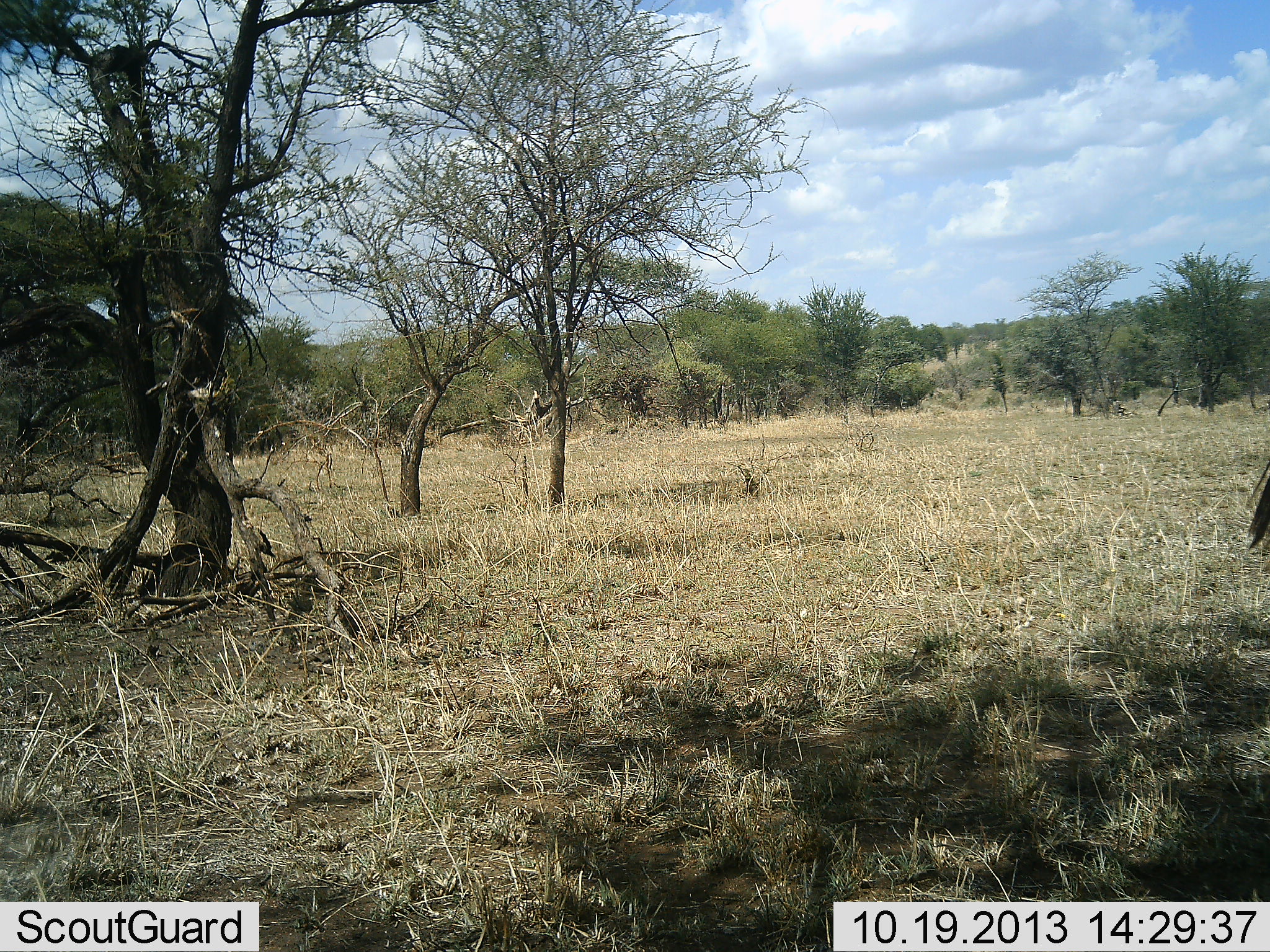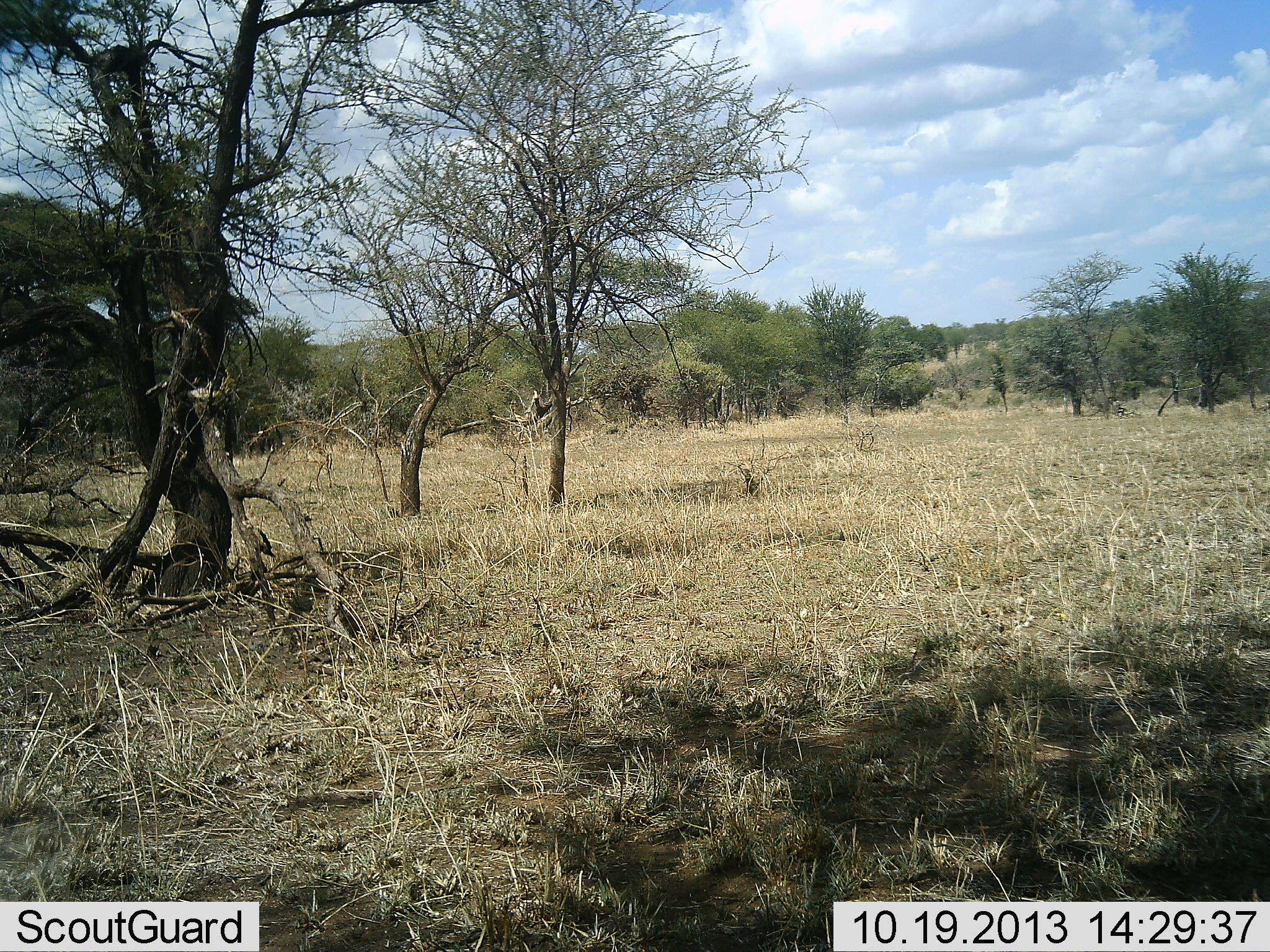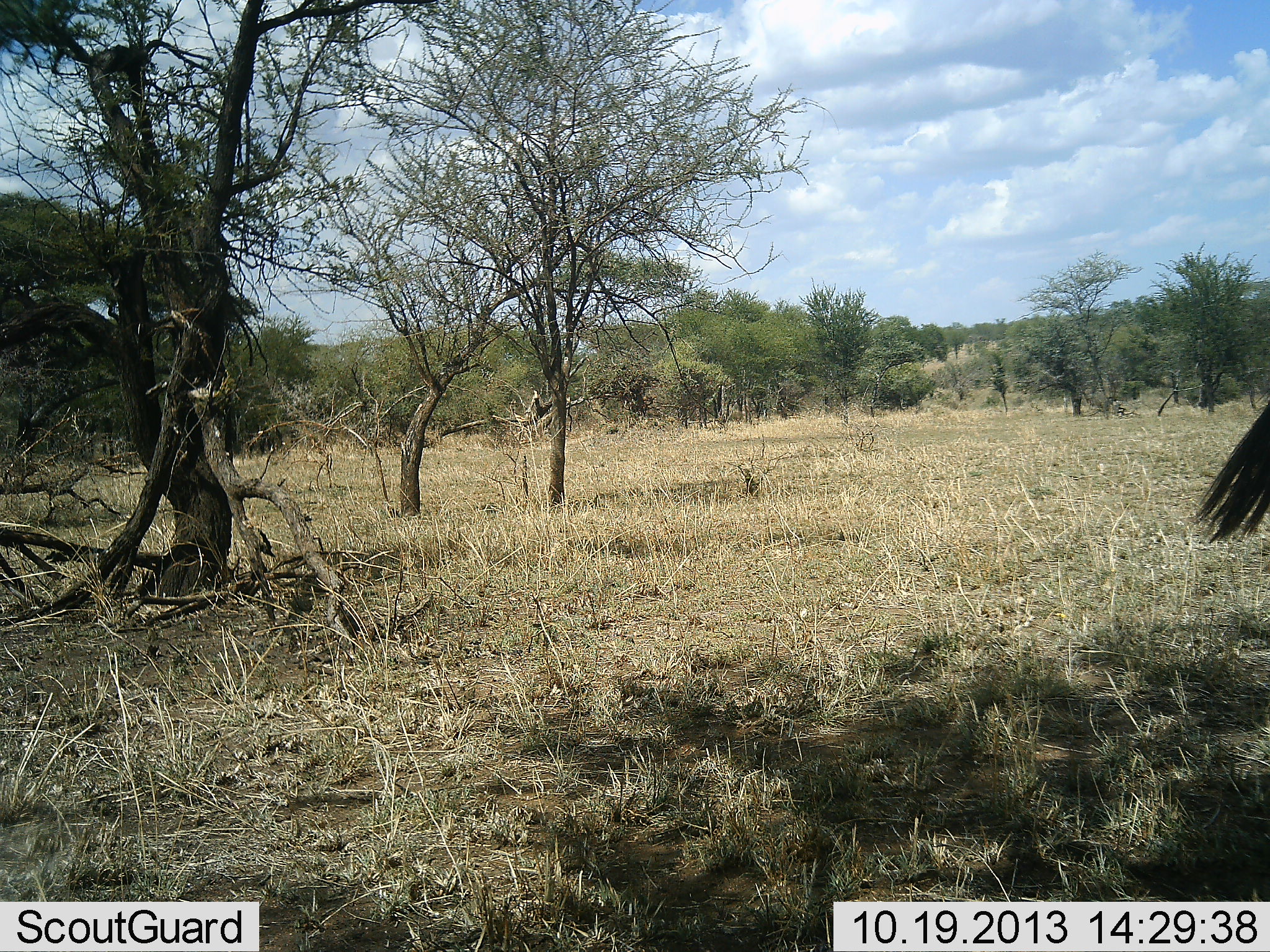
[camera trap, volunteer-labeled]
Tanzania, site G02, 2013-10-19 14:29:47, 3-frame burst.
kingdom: Animalia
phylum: Chordata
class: Mammalia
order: Artiodactyla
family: Bovidae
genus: Connochaetes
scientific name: Connochaetes taurinus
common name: blue wildebeest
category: wildebeest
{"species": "wildebeest (blue wildebeest) (Connochaetes taurinus)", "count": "1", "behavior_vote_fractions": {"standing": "67%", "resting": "0%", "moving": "17%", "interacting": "0%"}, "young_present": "0%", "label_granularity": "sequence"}